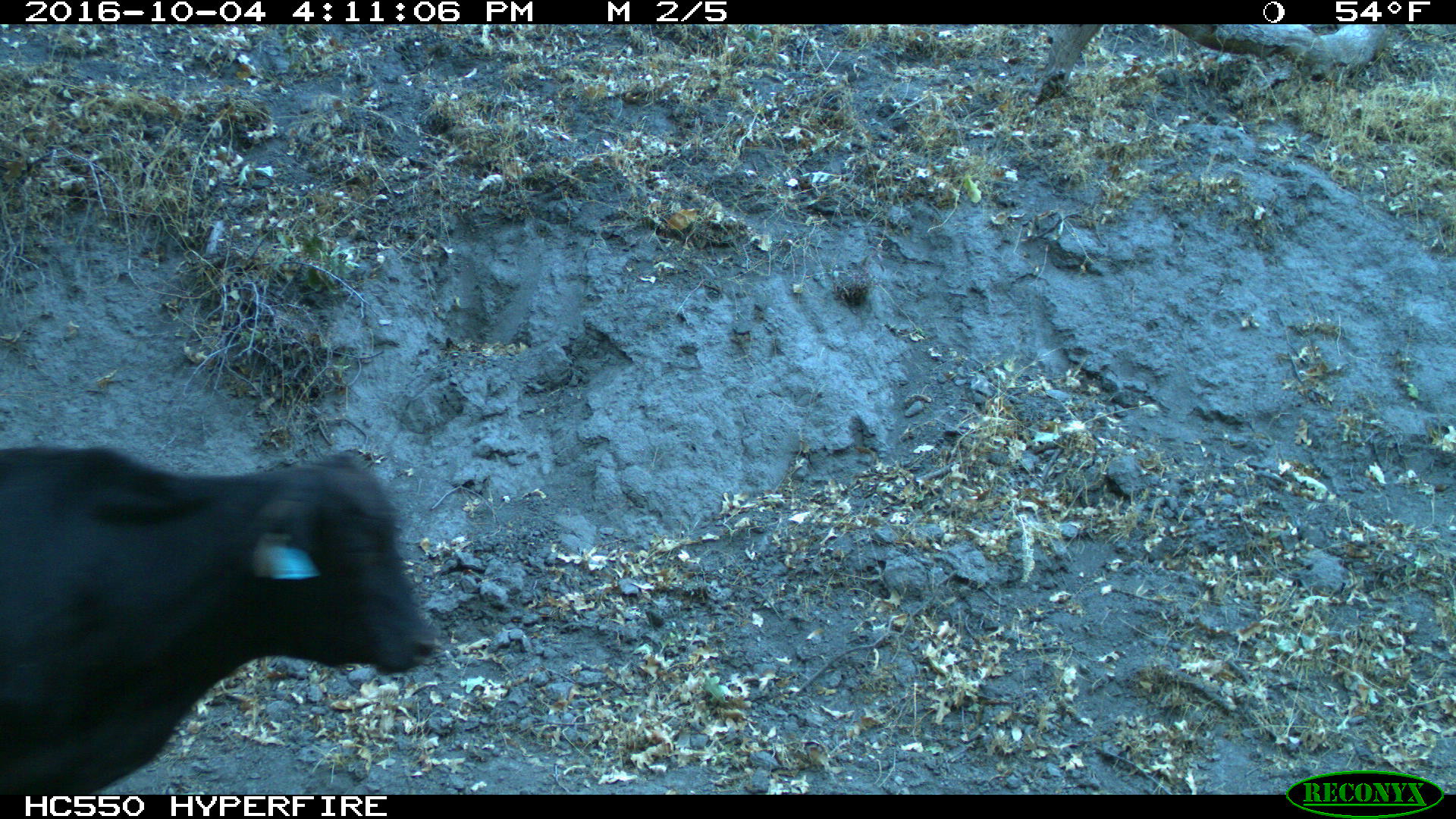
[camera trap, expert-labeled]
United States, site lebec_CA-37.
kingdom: Animalia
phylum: Chordata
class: Mammalia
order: Artiodactyla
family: Bovidae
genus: Bos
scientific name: Bos taurus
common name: domestic cow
Bos taurus (domestic cow).